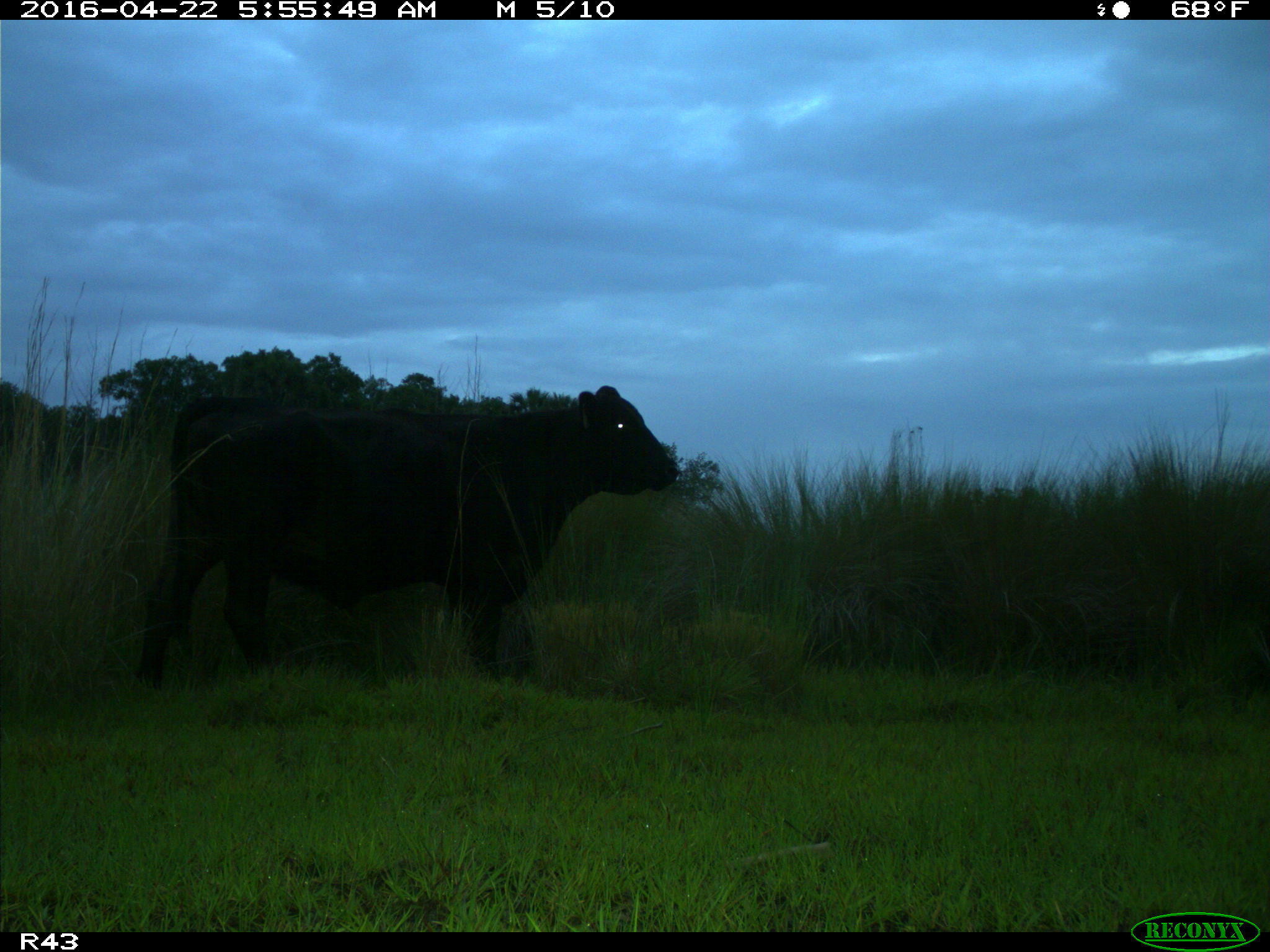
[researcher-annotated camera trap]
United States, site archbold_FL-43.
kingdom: Animalia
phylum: Chordata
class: Mammalia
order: Artiodactyla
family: Bovidae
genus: Bos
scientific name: Bos taurus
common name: domestic cow